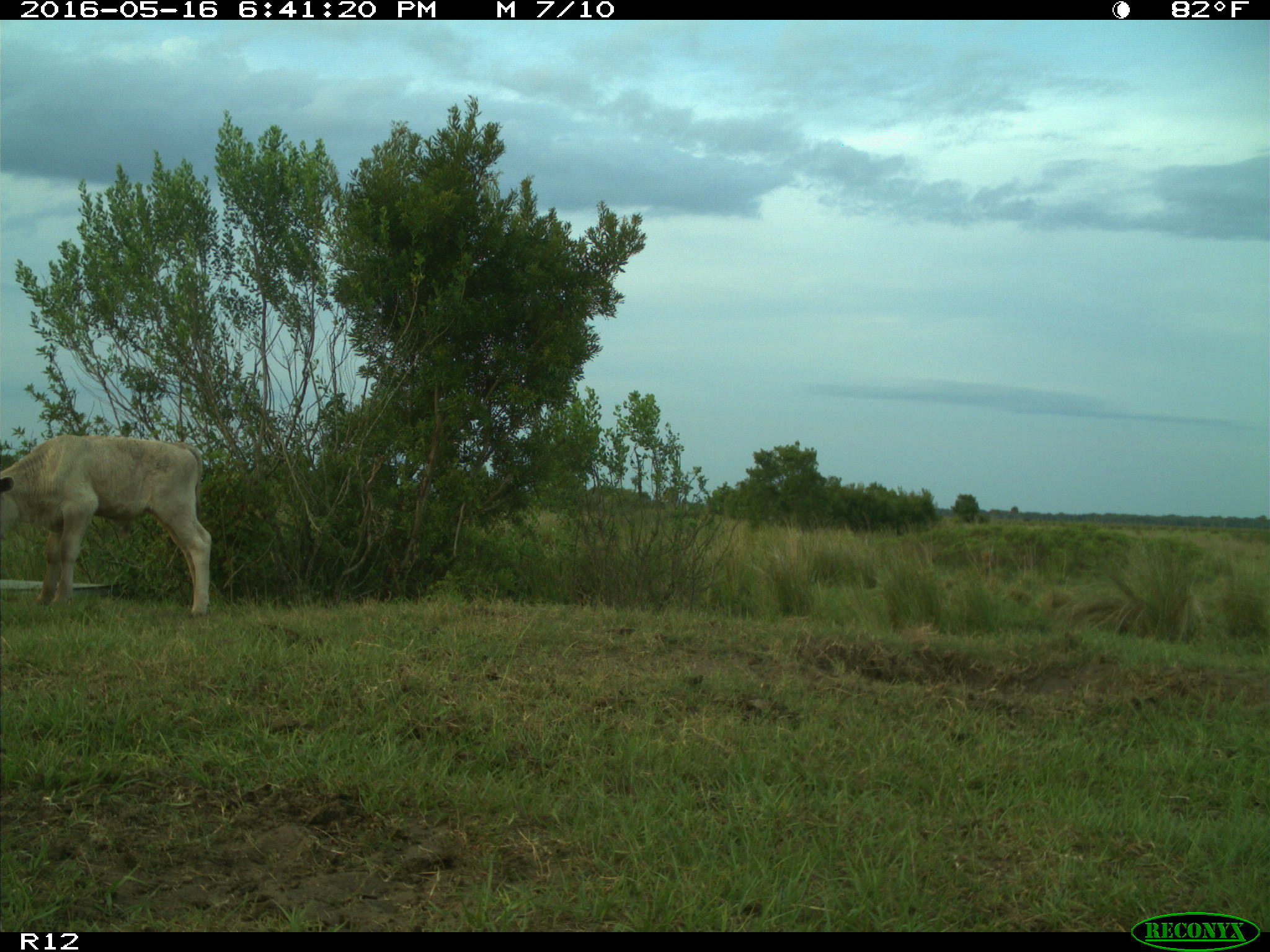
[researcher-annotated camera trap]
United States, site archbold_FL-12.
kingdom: Animalia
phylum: Chordata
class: Mammalia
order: Artiodactyla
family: Bovidae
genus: Bos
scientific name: Bos taurus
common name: domestic cow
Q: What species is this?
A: Bos taurus (domestic cow).